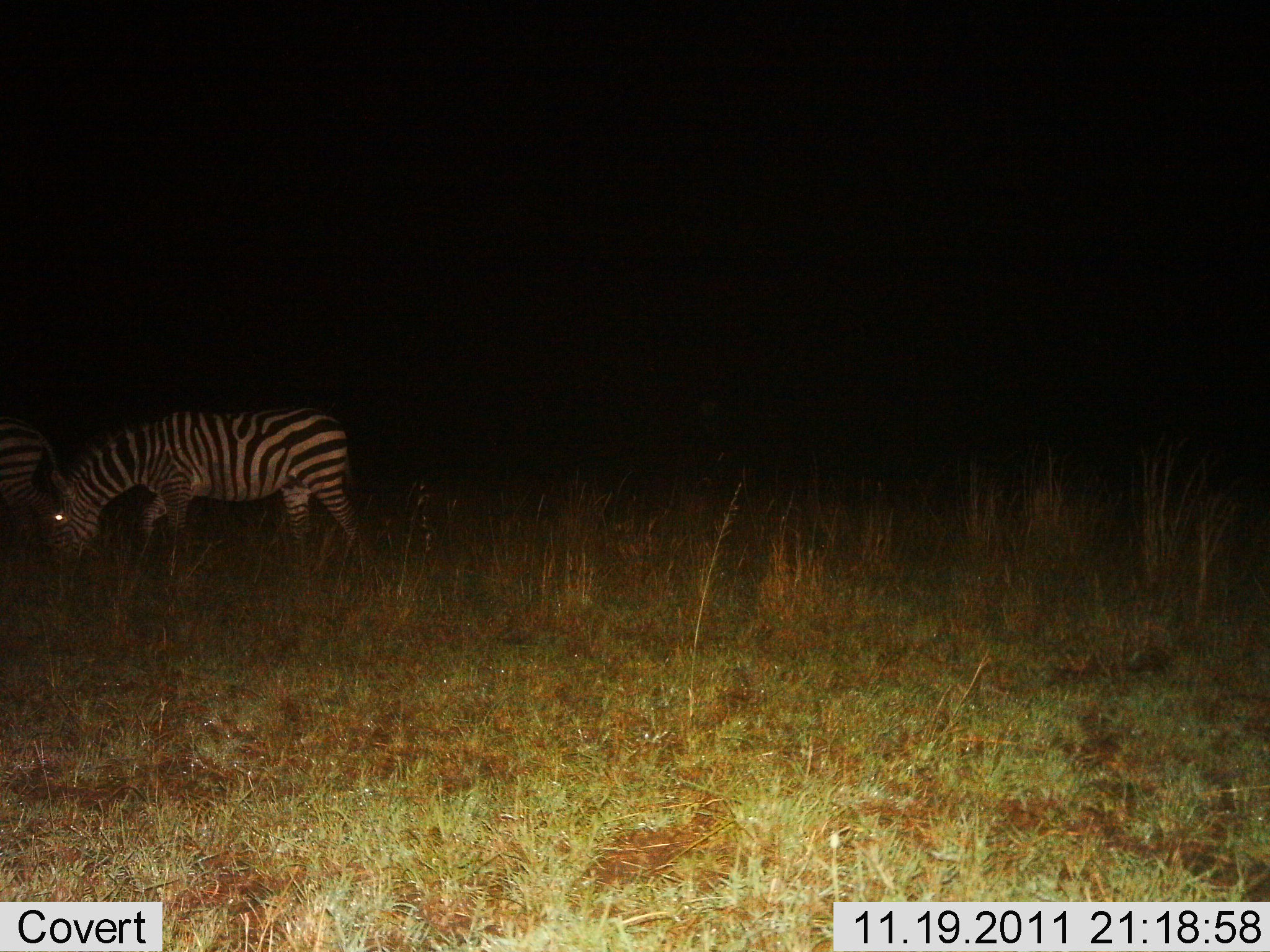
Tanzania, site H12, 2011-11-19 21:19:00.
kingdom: Animalia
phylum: Chordata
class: Mammalia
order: Perissodactyla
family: Equidae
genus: Equus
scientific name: Equus quagga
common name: plains zebra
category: zebra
Zebra (plains zebra) (Equus quagga), count 2. Behavior (volunteer vote fractions): standing 25%, resting 0%, moving 17%, interacting 0%. Young present (vote fraction): 0%. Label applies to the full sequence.